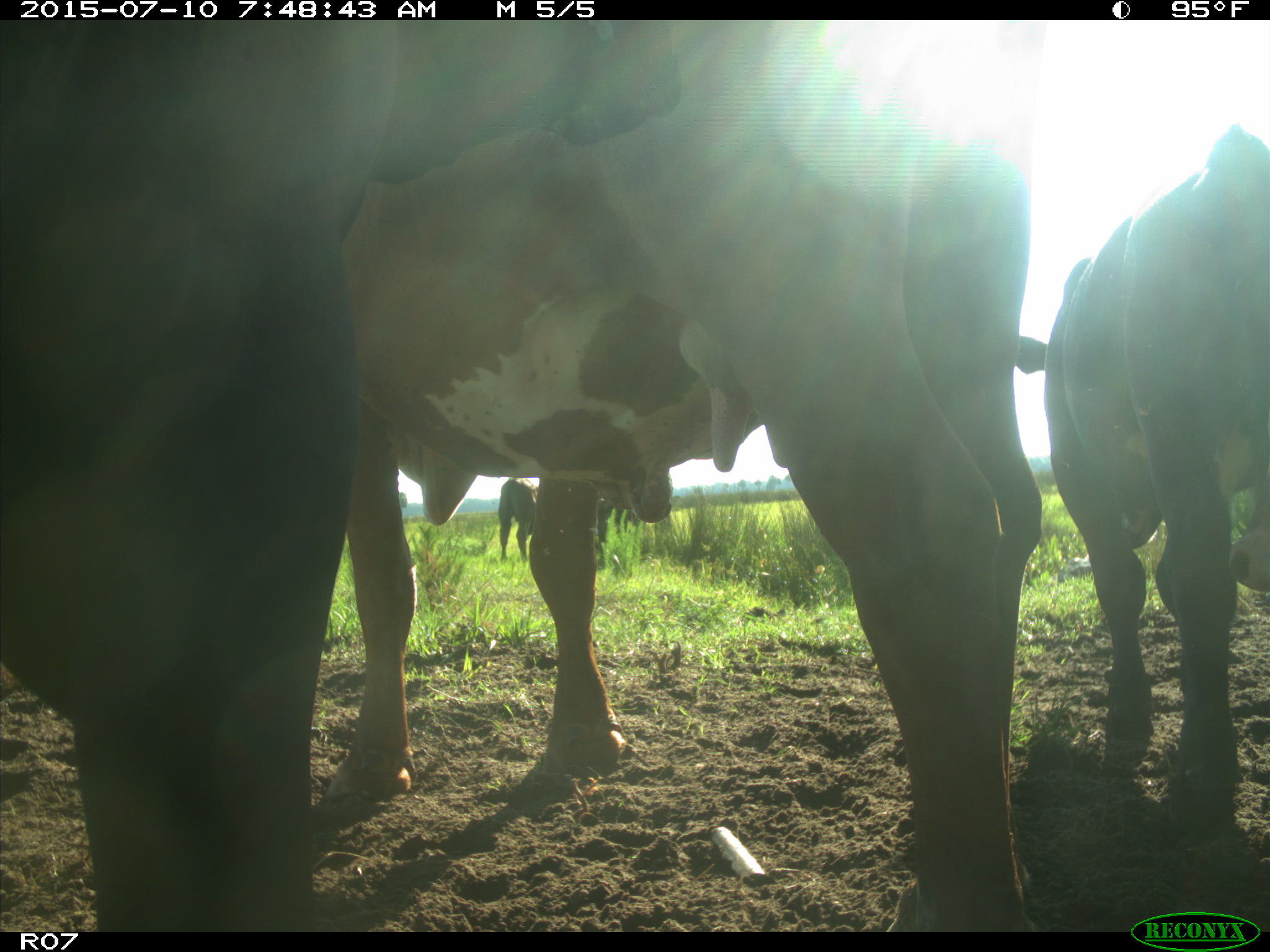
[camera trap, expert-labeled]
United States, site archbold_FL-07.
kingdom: Animalia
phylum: Chordata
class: Mammalia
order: Artiodactyla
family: Bovidae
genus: Bos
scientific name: Bos taurus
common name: domestic cow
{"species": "Bos taurus (domestic cow)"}